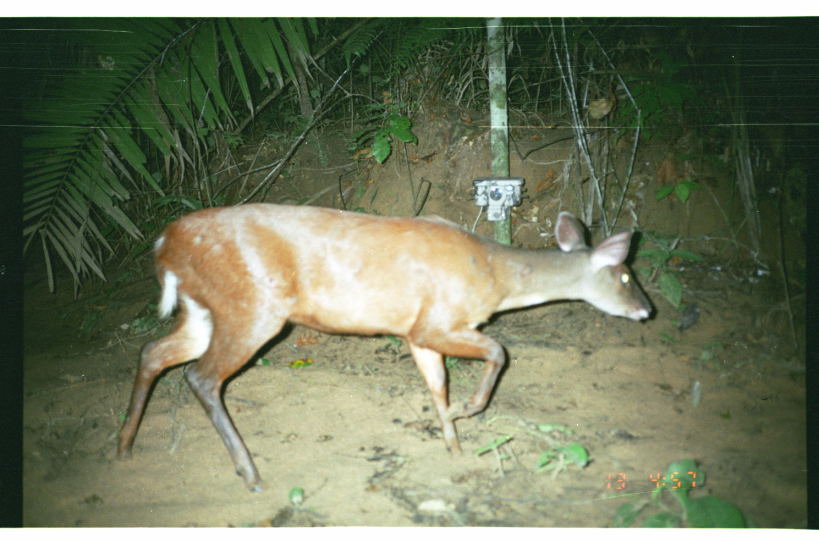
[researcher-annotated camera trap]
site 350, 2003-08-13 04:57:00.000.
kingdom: Animalia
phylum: Chordata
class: Mammalia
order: Artiodactyla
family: Cervidae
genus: Mazama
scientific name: Mazama americana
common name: red brocket